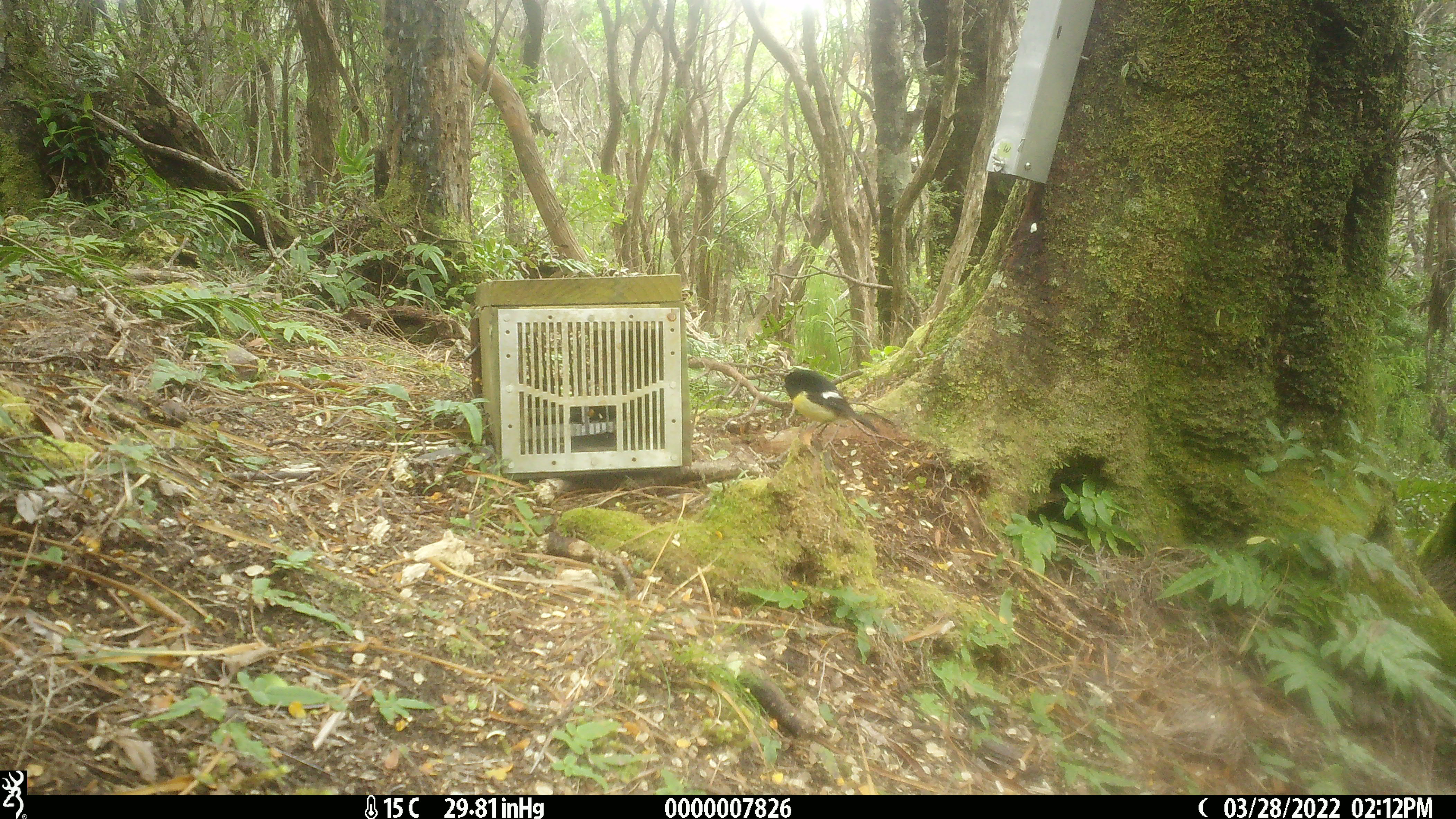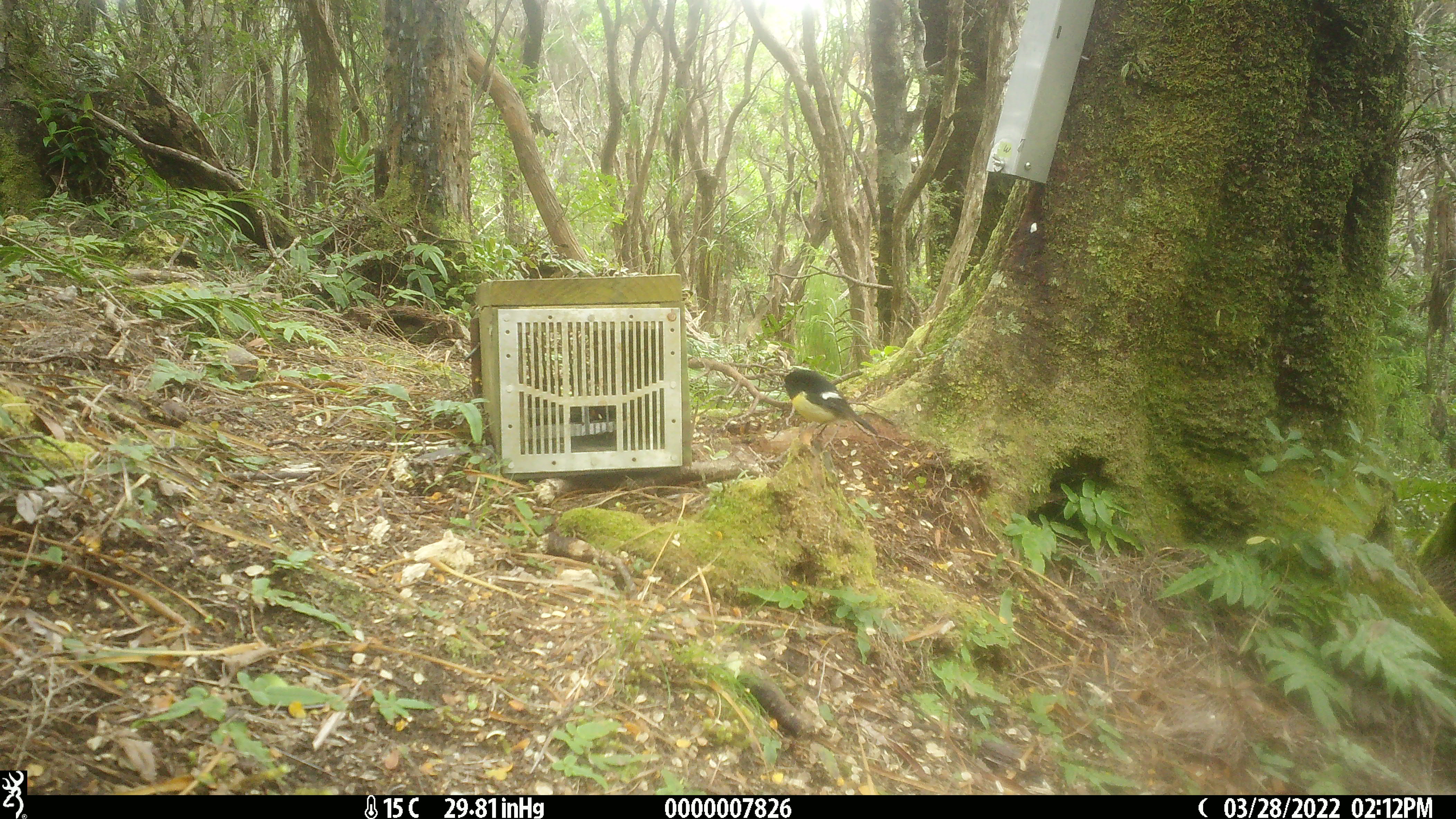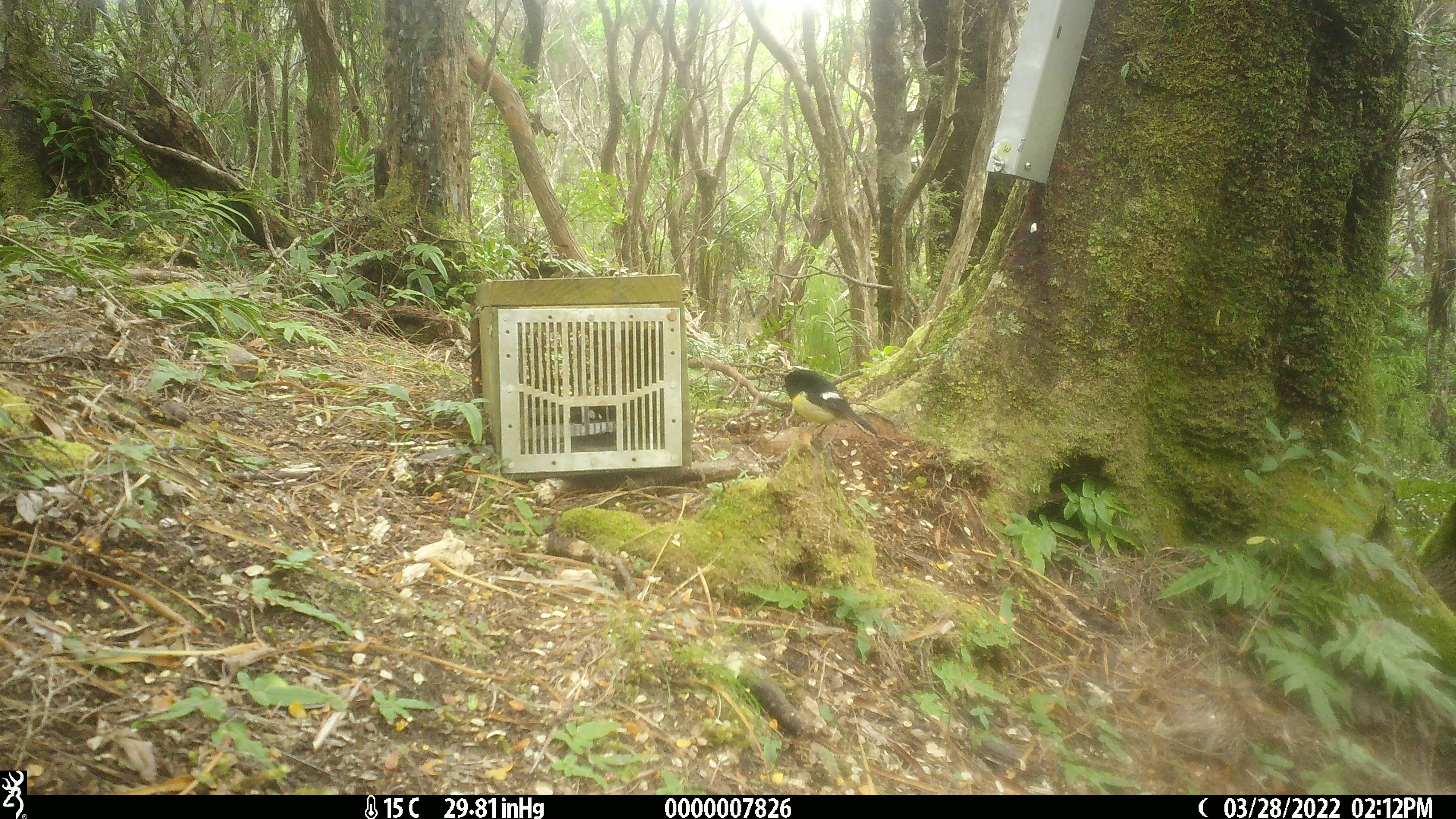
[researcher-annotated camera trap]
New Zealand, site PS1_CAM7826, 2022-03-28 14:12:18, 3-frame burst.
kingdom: Animalia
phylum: Chordata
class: Aves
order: Passeriformes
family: Petroicidae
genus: Petroica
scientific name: Petroica macrocephala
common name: tomtit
Tomtit (Petroica macrocephala).